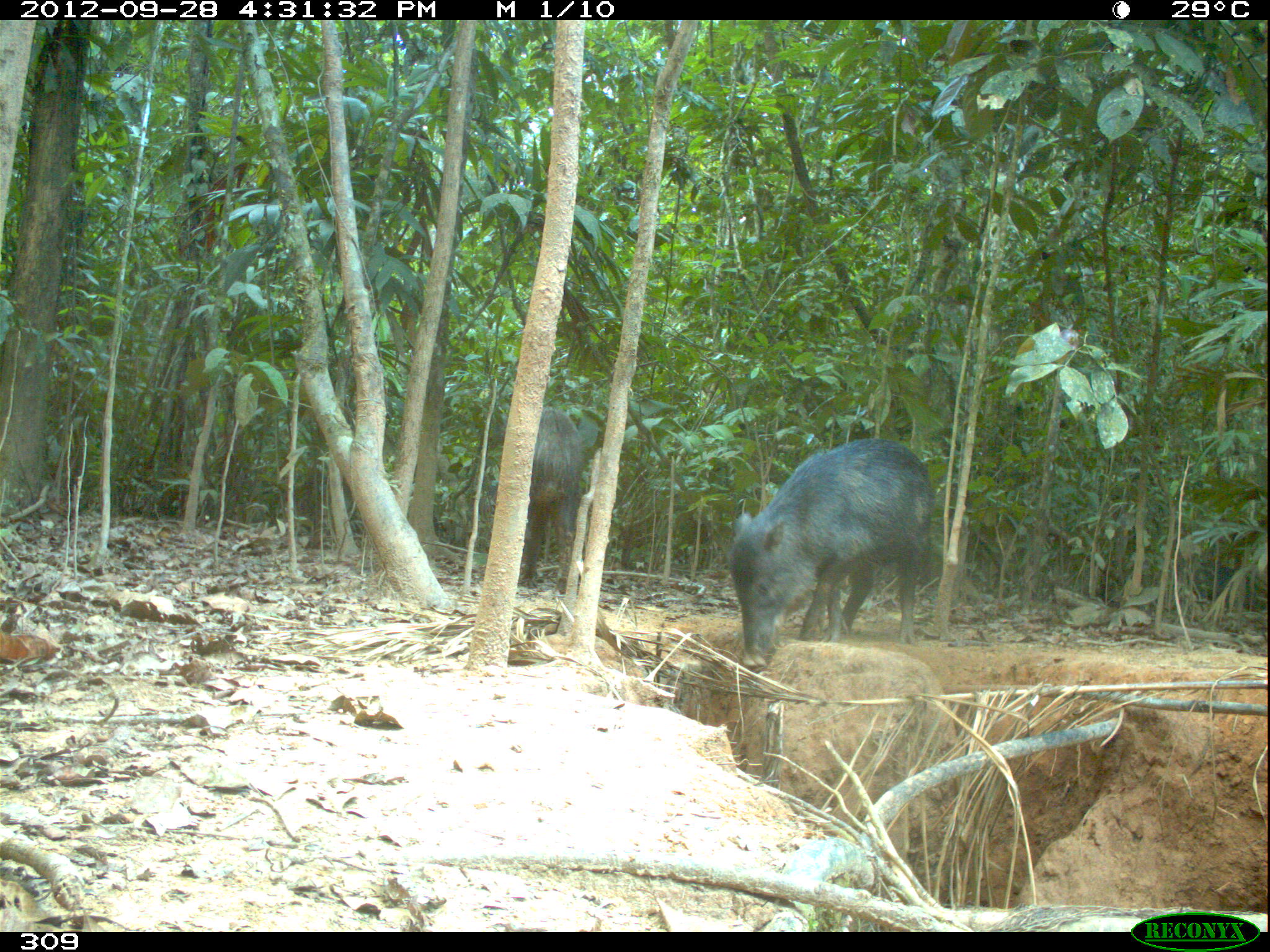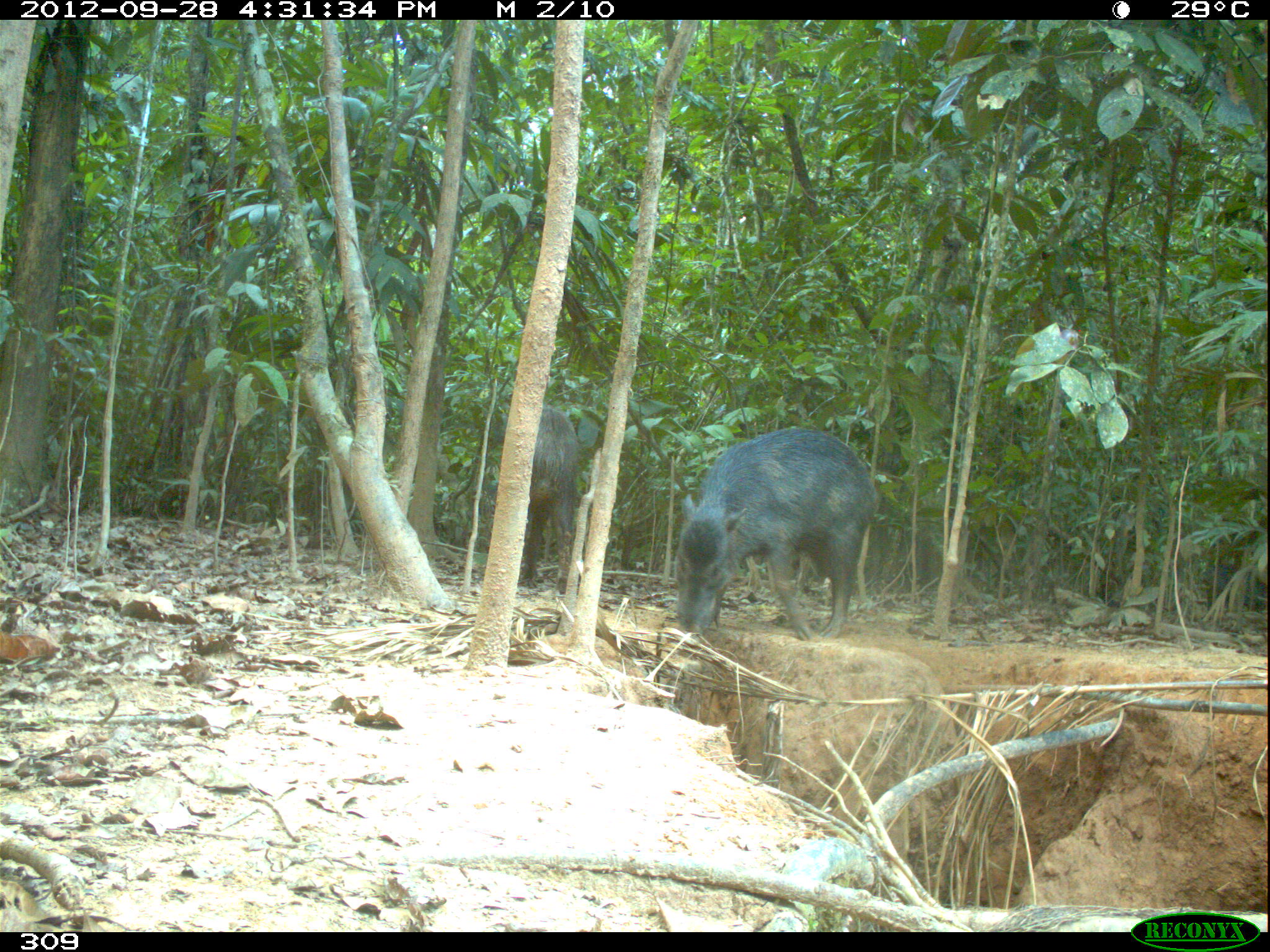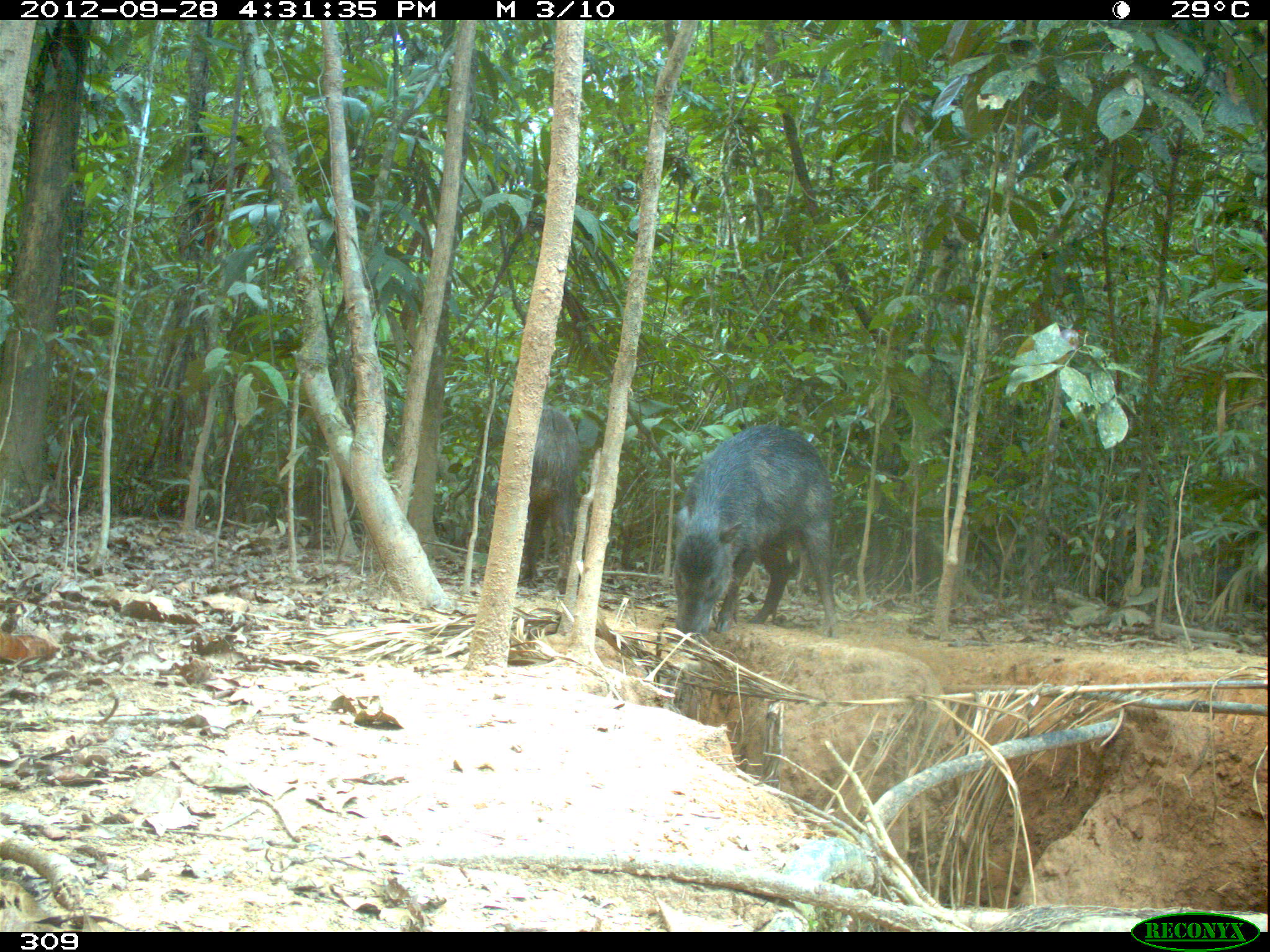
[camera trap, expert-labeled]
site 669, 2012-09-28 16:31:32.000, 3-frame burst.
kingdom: Animalia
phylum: Chordata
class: Mammalia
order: Artiodactyla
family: Tayassuidae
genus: Tayassu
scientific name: Tayassu pecari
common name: white-lipped peccary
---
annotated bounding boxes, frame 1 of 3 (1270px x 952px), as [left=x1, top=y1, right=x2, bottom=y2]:
tayassu pecari: [left=727, top=438, right=935, bottom=666]; [left=502, top=407, right=582, bottom=586]; [left=1187, top=563, right=1256, bottom=611]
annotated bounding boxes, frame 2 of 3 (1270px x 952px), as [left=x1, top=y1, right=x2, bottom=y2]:
tayassu pecari: [left=673, top=428, right=878, bottom=640]; [left=500, top=408, right=579, bottom=594]; [left=1201, top=567, right=1267, bottom=615]